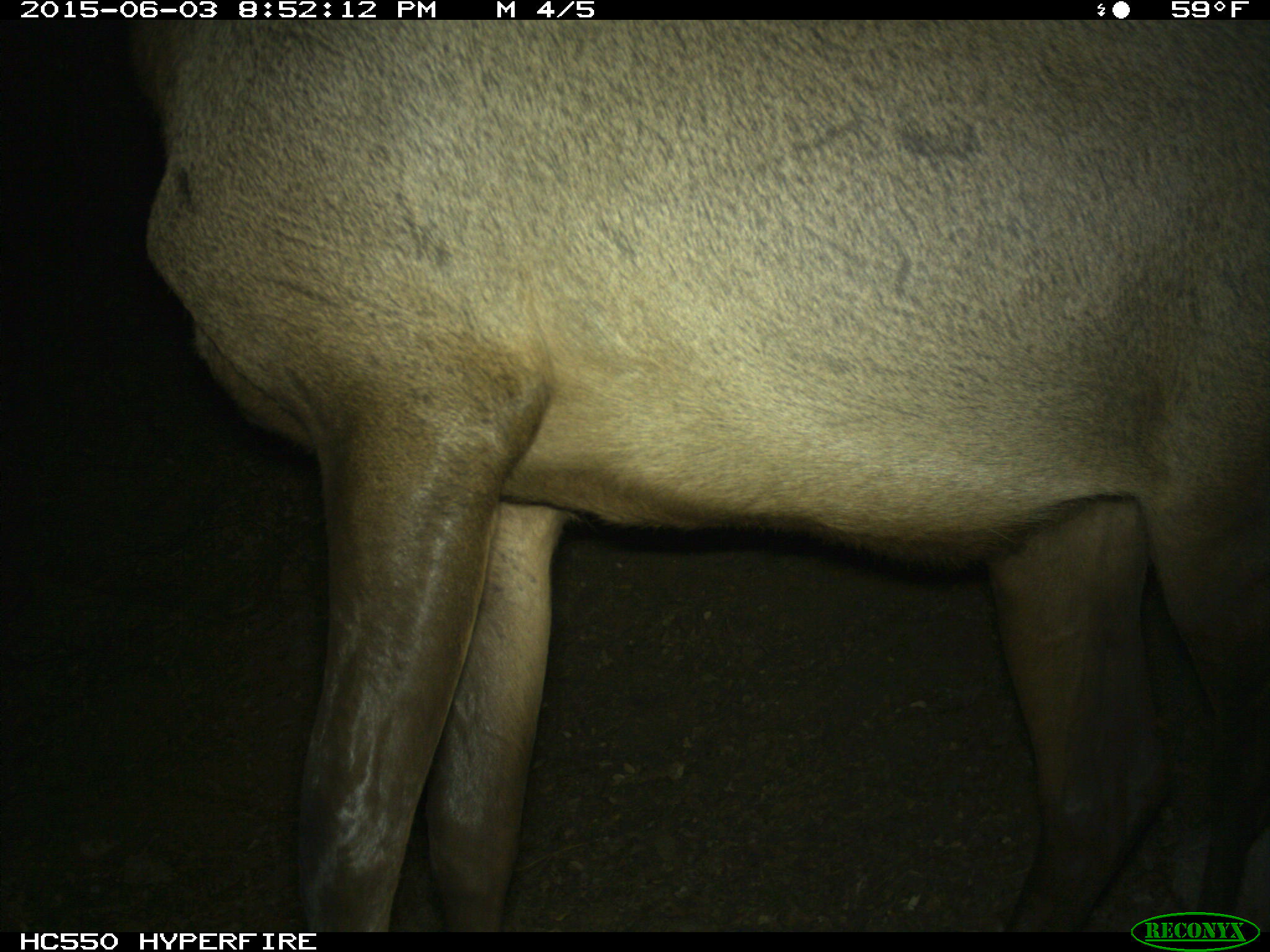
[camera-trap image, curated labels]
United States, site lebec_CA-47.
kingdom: Animalia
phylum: Chordata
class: Mammalia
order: Artiodactyla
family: Cervidae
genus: Cervus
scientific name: Cervus canadensis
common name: elk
Cervus canadensis (elk).